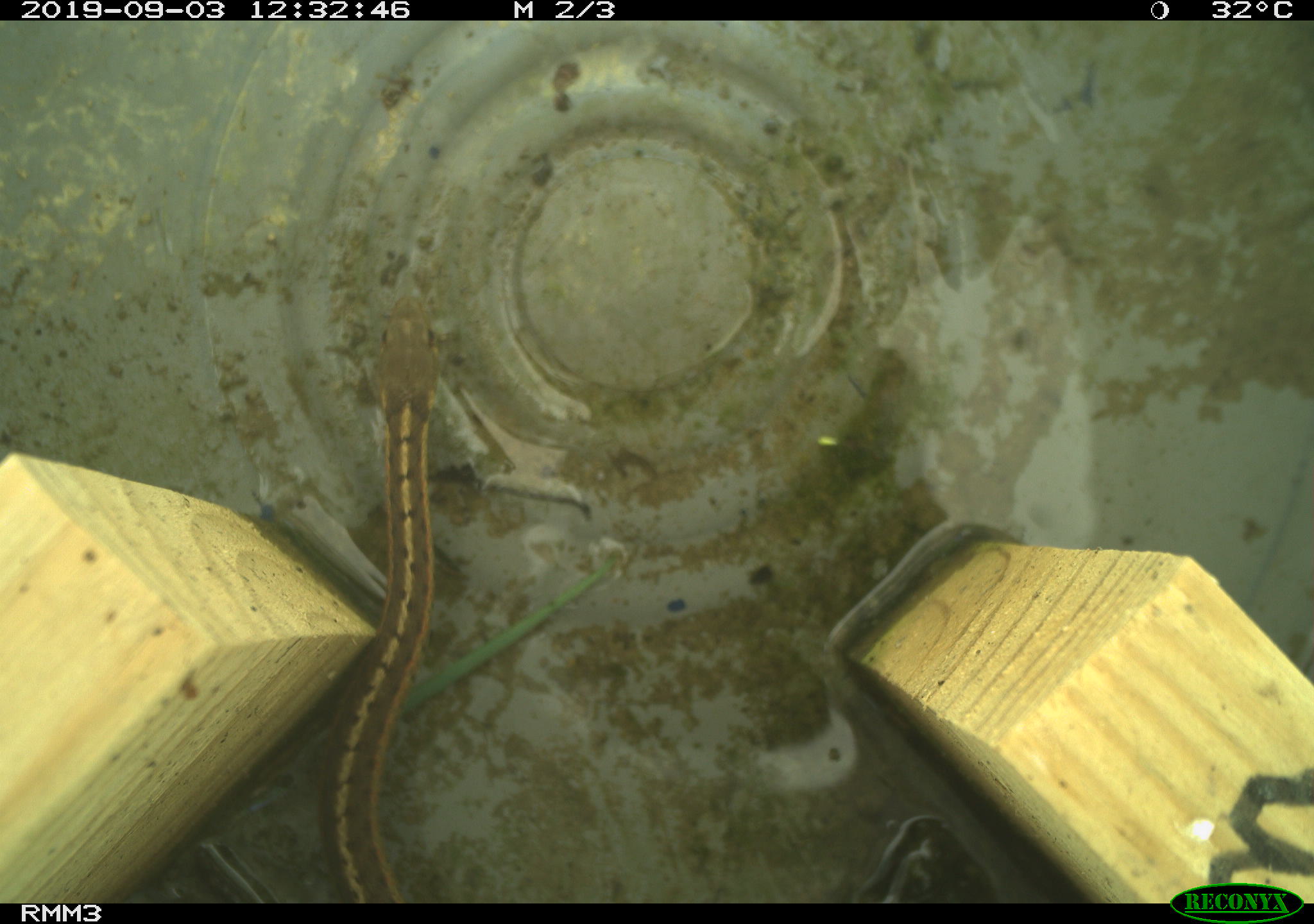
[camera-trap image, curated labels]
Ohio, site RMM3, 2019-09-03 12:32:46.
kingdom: Animalia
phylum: Chordata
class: Reptilia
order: Squamata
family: Colubridae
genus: Thamnophis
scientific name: Thamnophis sirtalis sirtalis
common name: eastern gartersnake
Eastern gartersnake (Thamnophis sirtalis sirtalis).